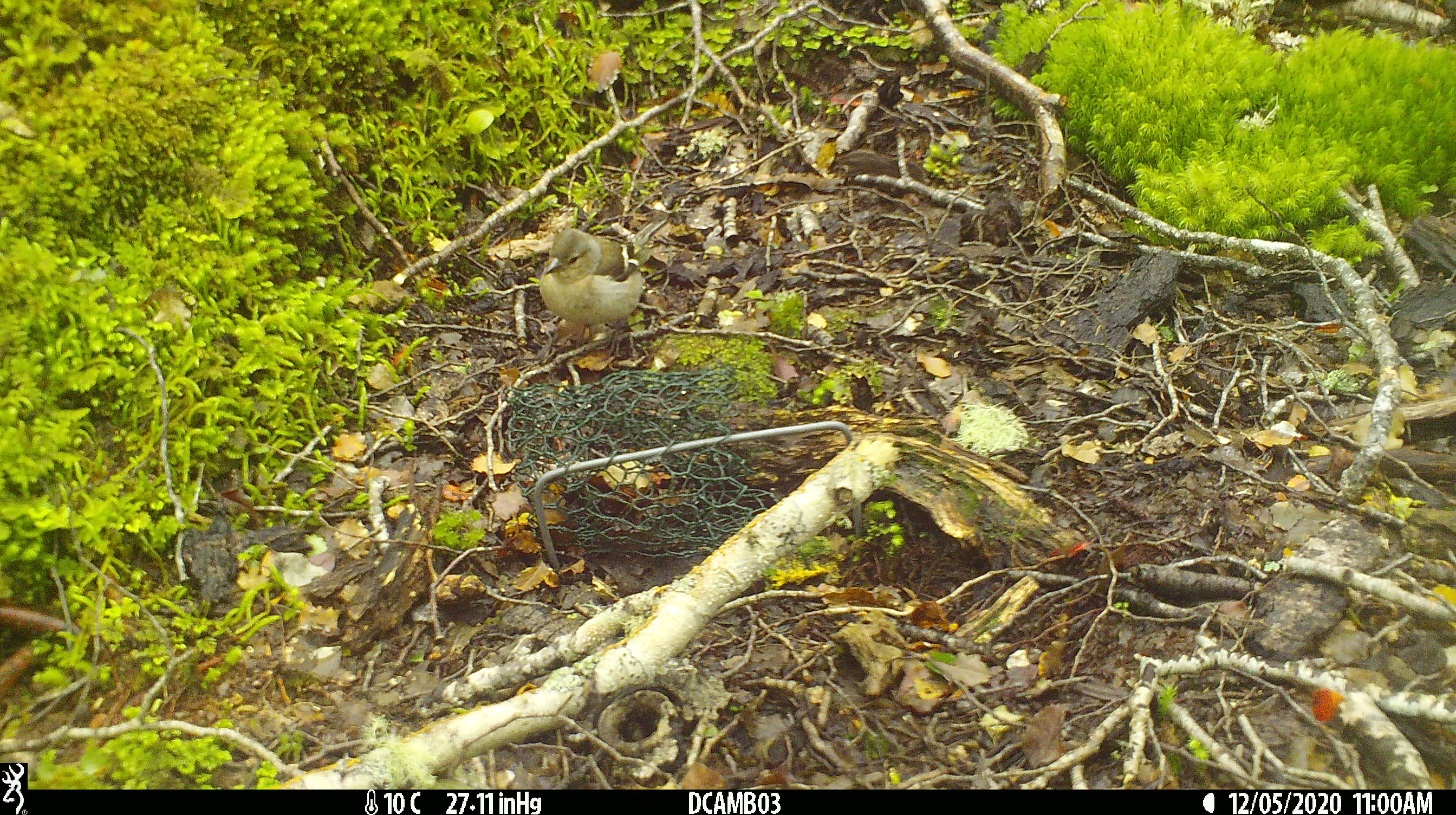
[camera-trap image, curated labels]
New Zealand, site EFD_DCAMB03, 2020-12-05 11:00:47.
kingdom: Animalia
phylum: Chordata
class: Aves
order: Passeriformes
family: Acanthisittidae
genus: Acanthisitta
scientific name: Acanthisitta chloris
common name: rifleman